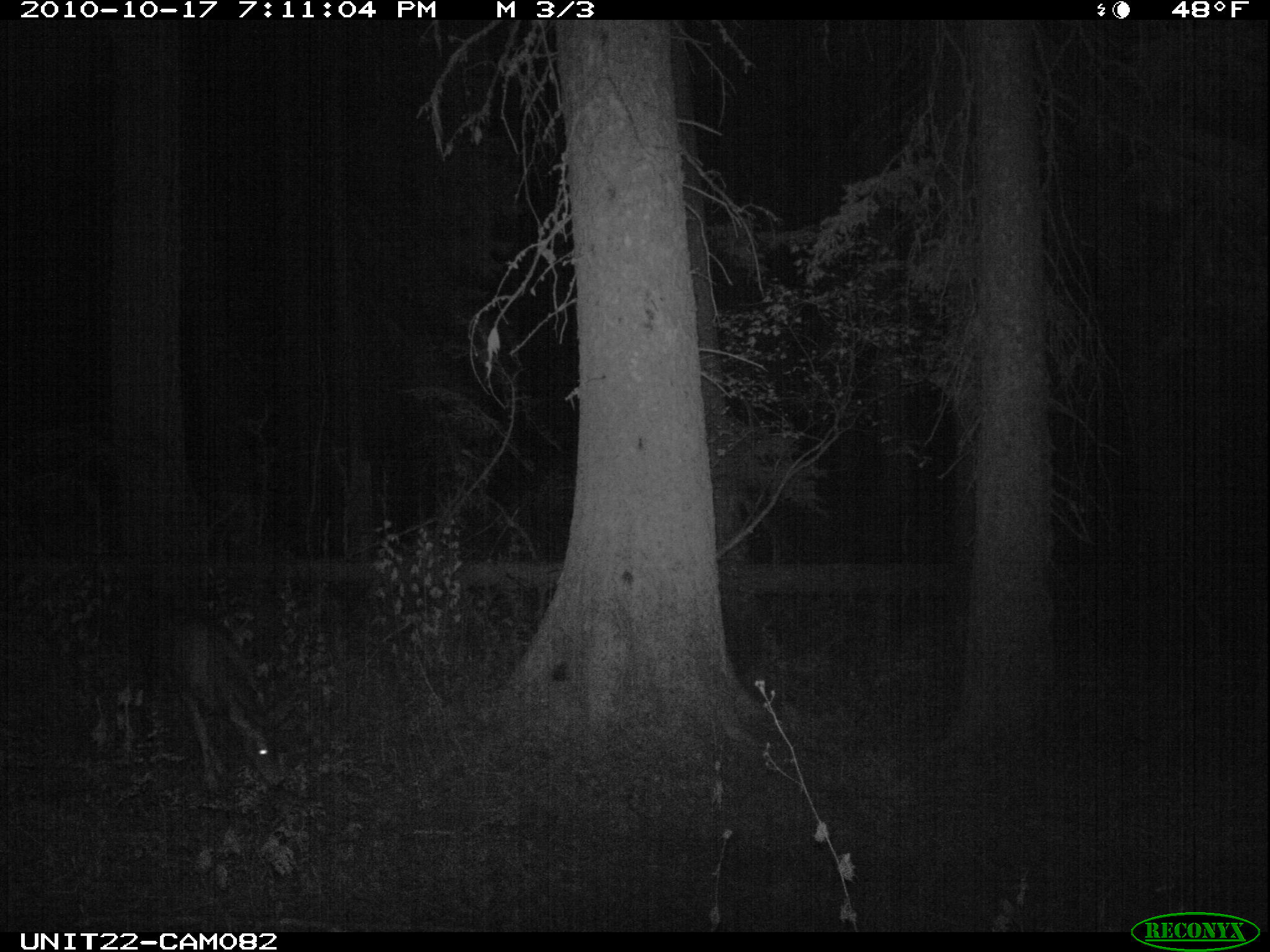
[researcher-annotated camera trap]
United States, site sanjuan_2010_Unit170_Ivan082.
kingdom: Animalia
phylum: Chordata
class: Mammalia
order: Artiodactyla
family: Cervidae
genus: Odocoileus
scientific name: Odocoileus hemionus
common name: mule deer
Odocoileus hemionus (mule deer).